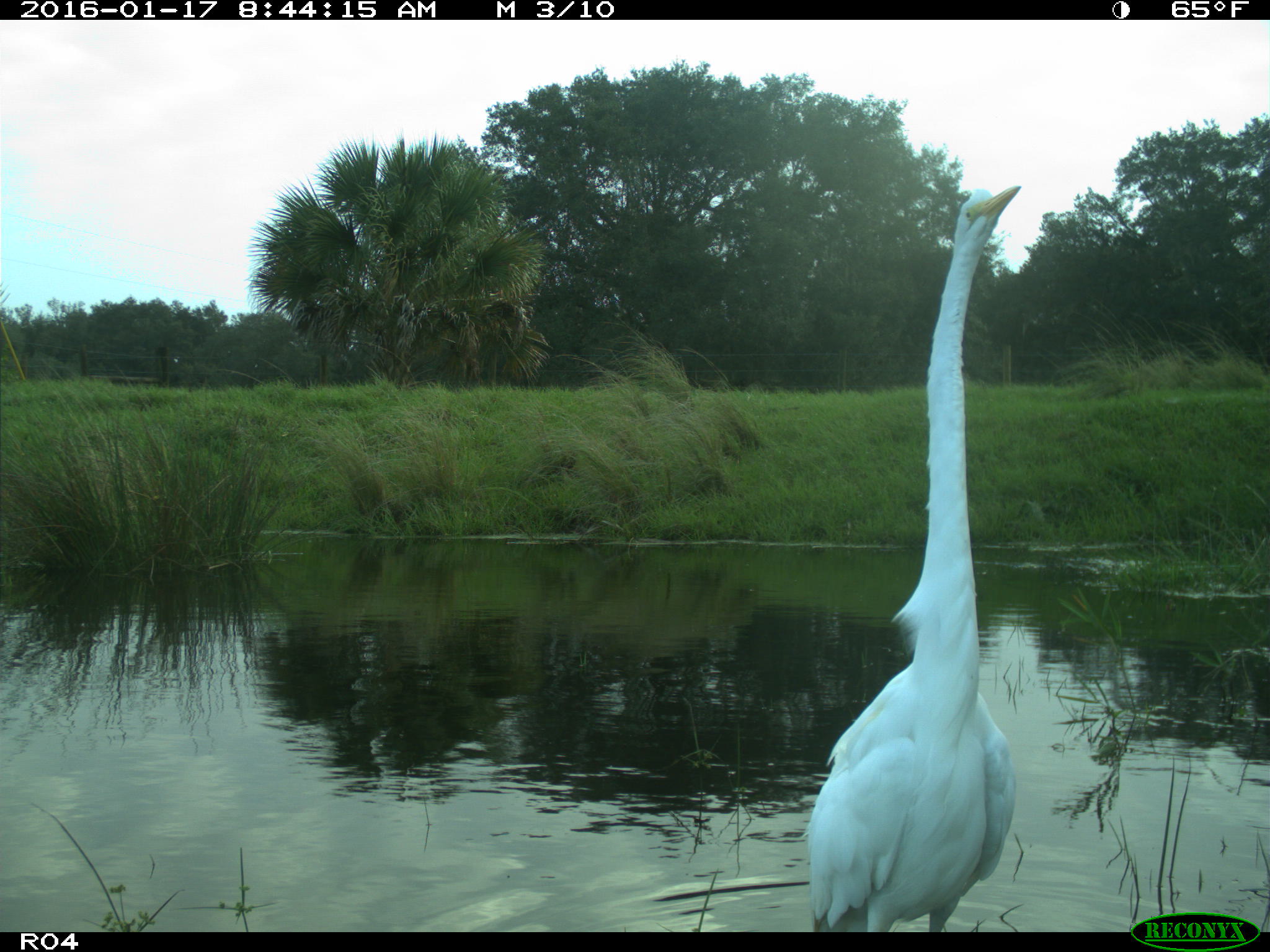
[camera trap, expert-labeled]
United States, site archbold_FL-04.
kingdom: Animalia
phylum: Chordata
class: Aves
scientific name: Aves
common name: birds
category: unidentified bird